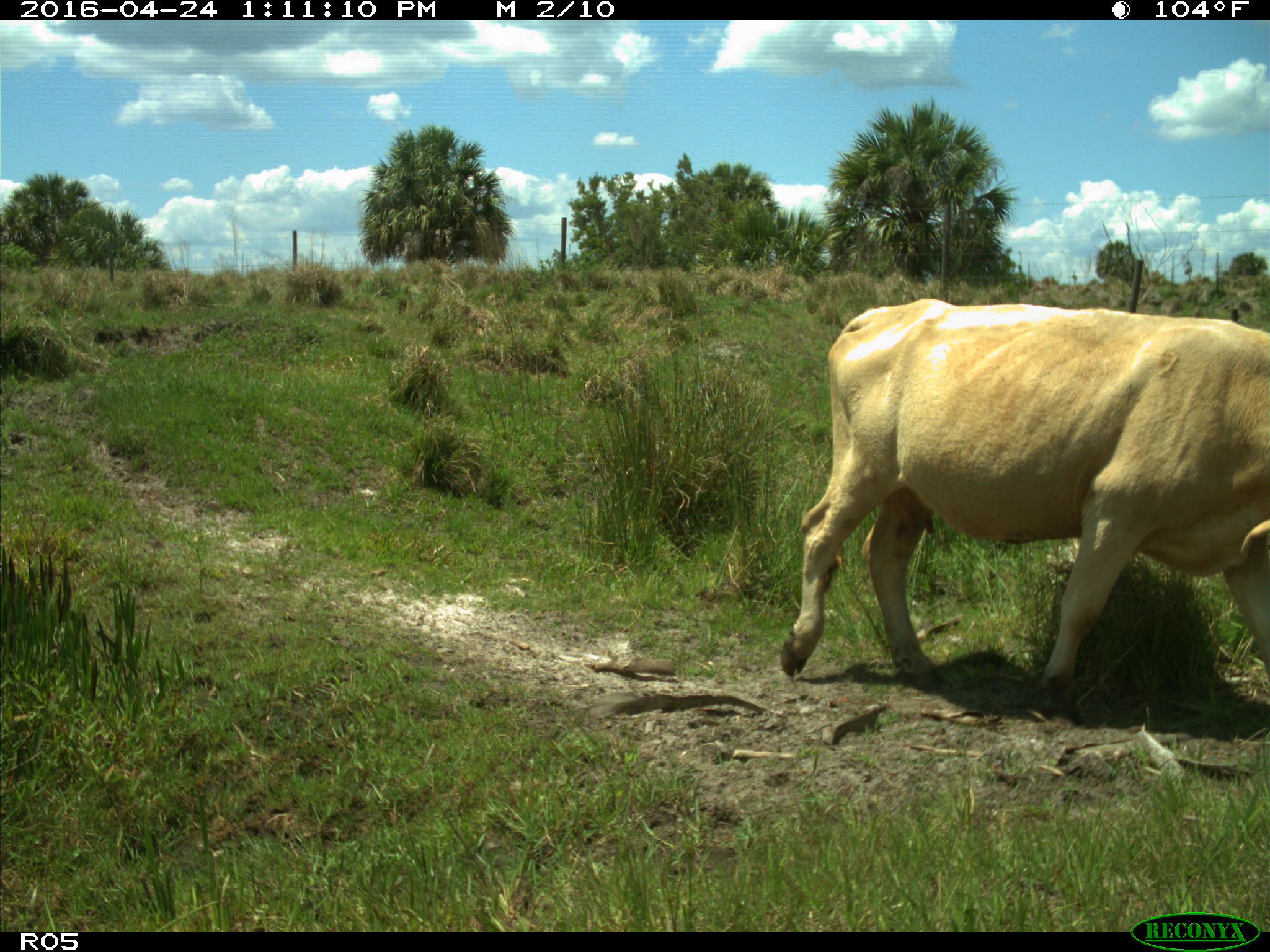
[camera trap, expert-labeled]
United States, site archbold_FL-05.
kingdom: Animalia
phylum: Chordata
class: Mammalia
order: Artiodactyla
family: Bovidae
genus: Bos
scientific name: Bos taurus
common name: domestic cow